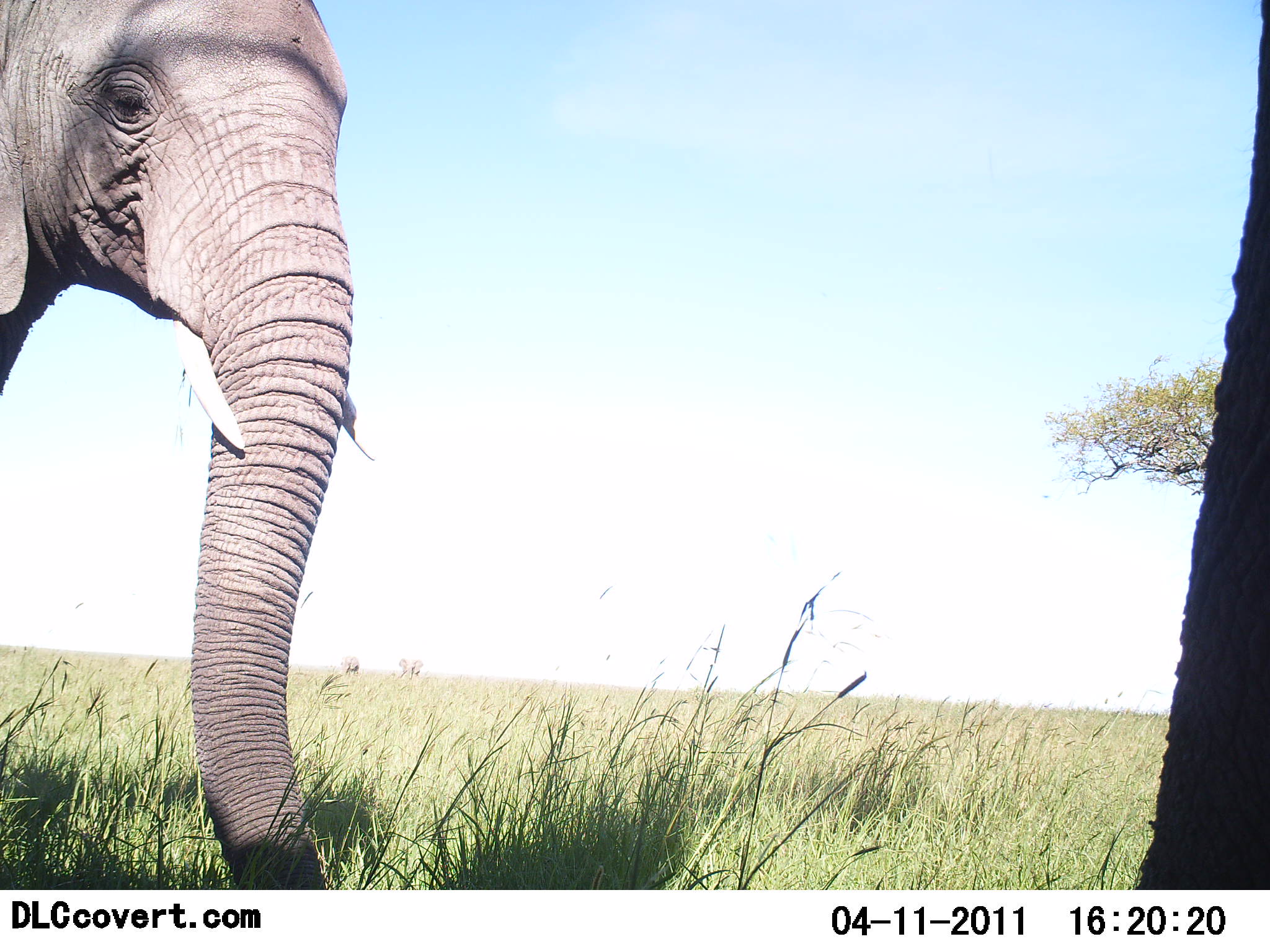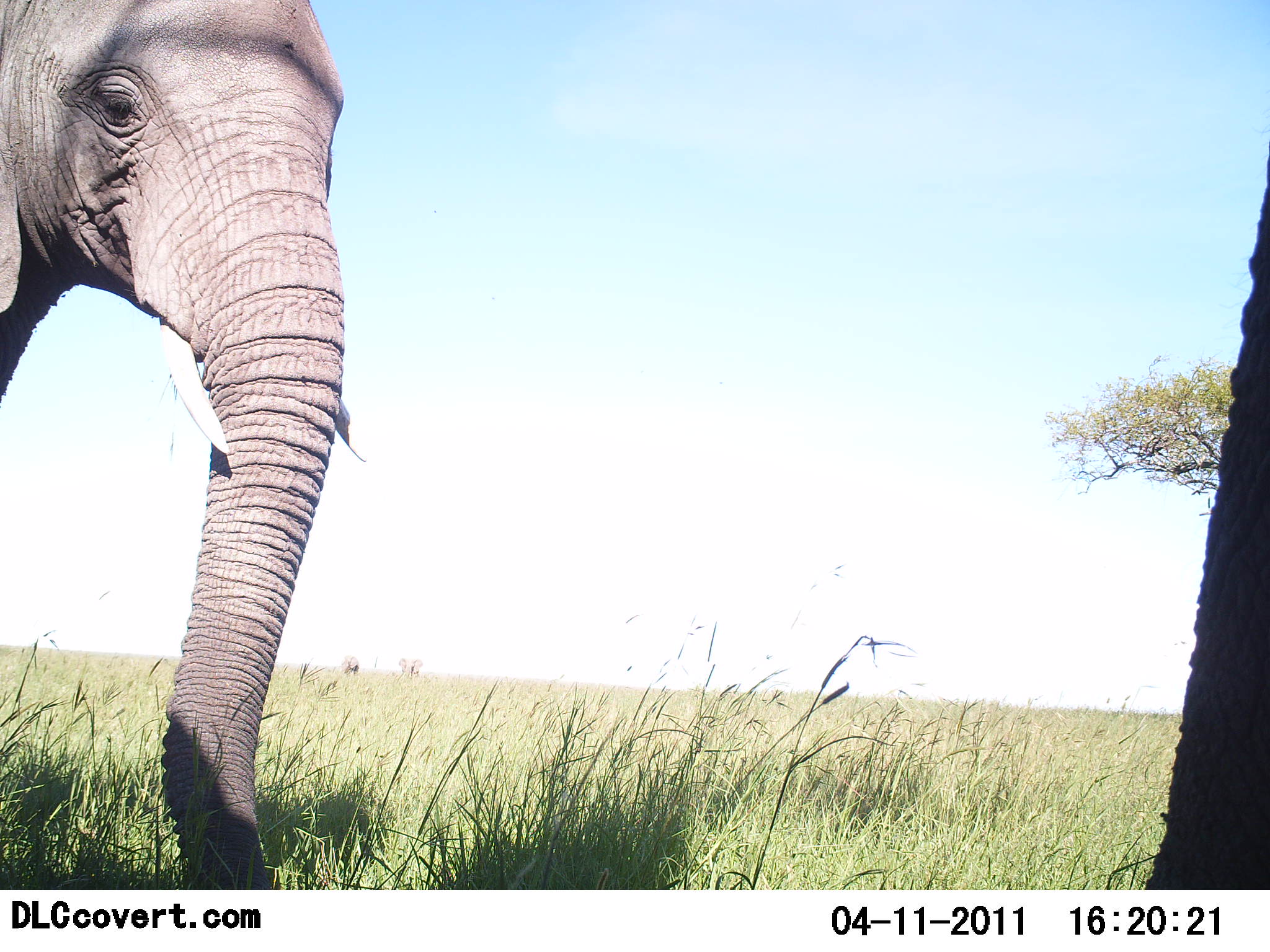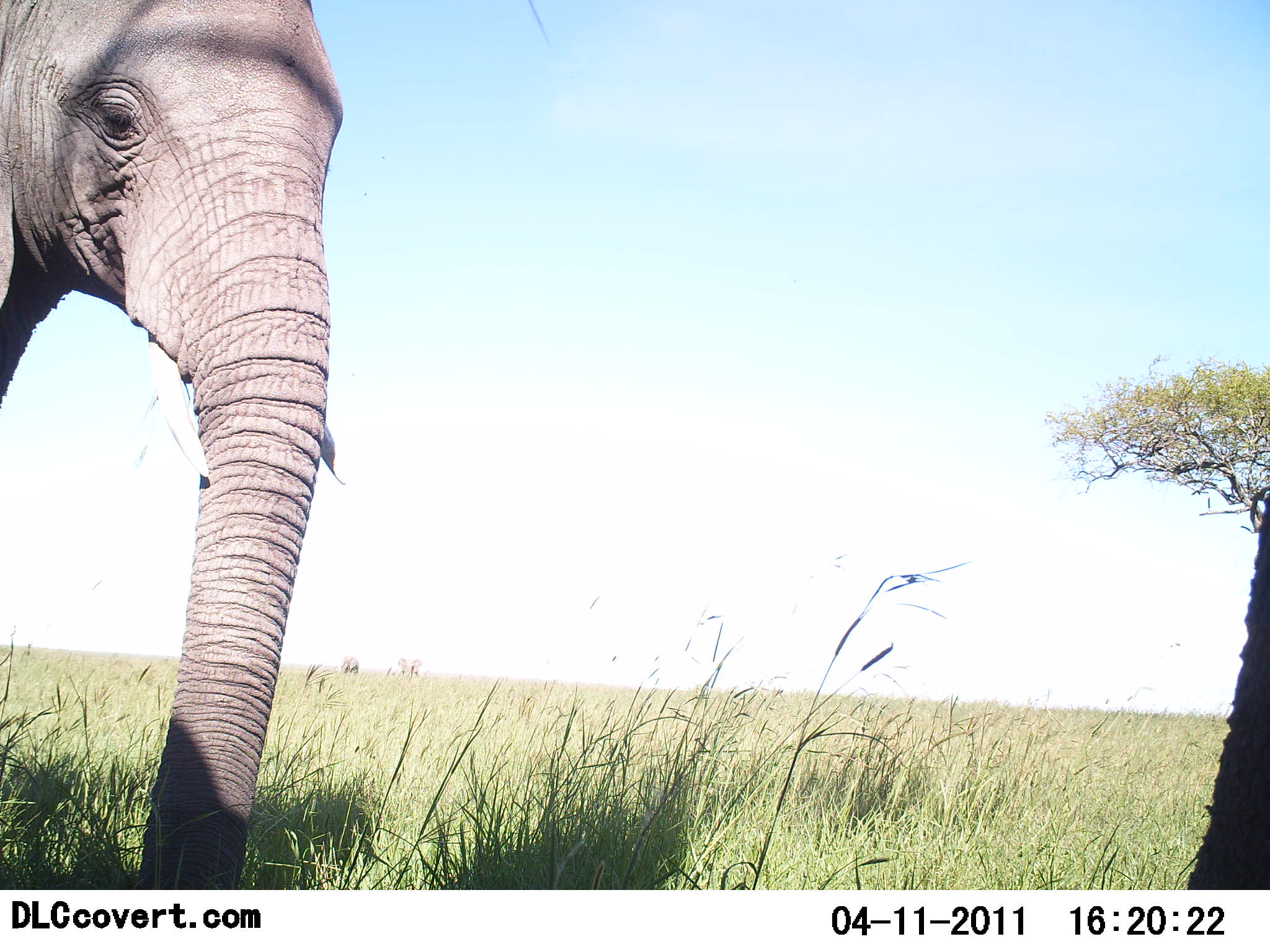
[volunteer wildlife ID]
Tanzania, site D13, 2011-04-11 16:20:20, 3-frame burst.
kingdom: Animalia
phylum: Chordata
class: Mammalia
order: Proboscidea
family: Elephantidae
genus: Loxodonta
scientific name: Loxodonta africana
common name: african bush elephant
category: elephant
Elephant (african bush elephant) (Loxodonta africana), count 2. Behavior (volunteer vote fractions): standing 82%, resting 0%, moving 18%, interacting 0%. Young present (vote fraction): 0%. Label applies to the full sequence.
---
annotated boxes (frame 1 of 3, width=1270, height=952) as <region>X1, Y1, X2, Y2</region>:
animal: <region>1, 0, 377, 890</region>; <region>1134, 0, 1269, 890</region>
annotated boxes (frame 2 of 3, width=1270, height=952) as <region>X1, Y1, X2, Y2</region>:
animal: <region>0, 1, 365, 888</region>; <region>1142, 156, 1270, 890</region>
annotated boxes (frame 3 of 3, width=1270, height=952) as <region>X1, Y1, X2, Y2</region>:
animal: <region>1, 0, 350, 889</region>; <region>1188, 493, 1270, 890</region>